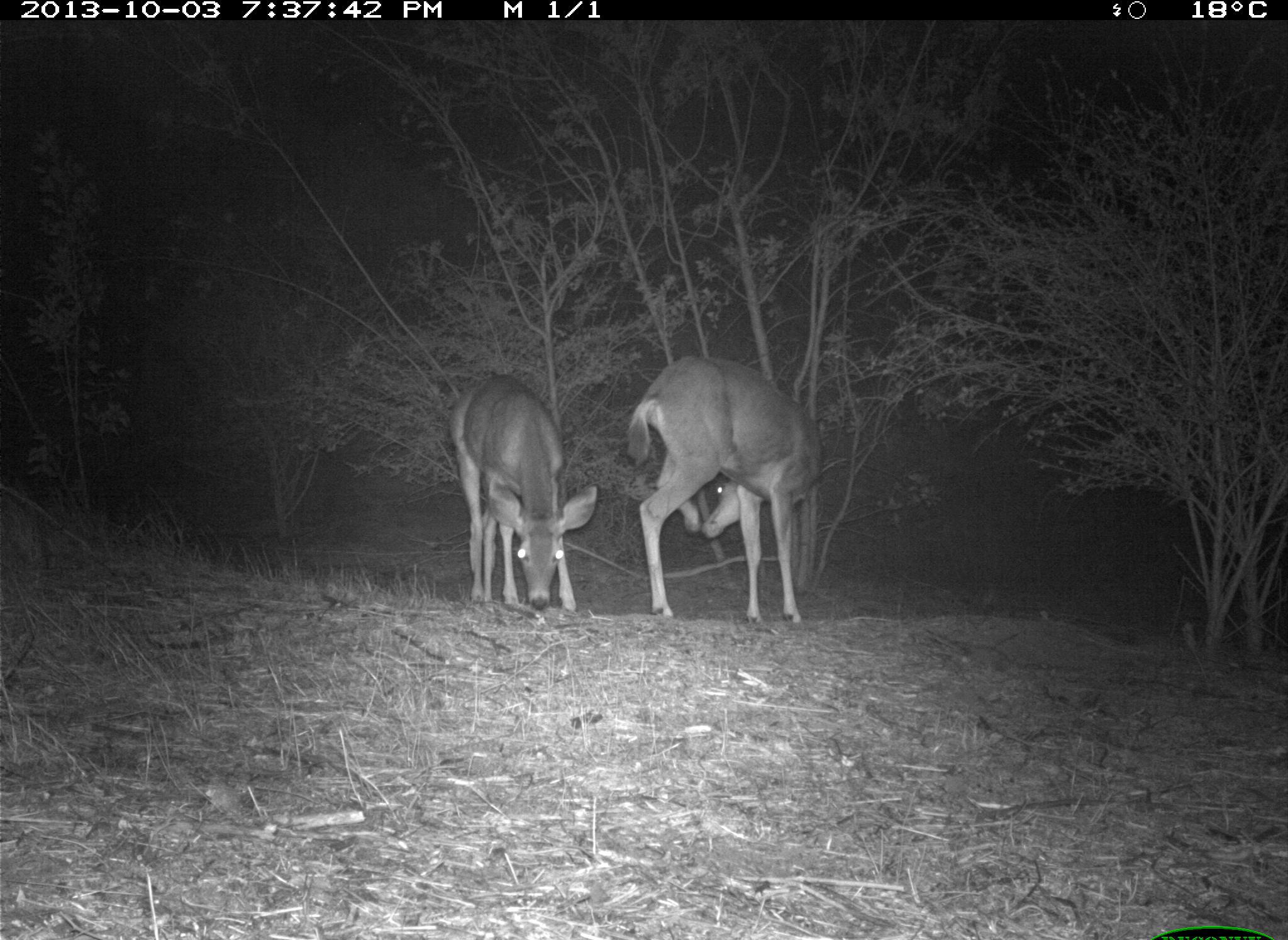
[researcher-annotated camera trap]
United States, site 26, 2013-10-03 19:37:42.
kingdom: Animalia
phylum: Chordata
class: Mammalia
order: Artiodactyla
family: Cervidae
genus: Odocoileus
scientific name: Odocoileus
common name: deer